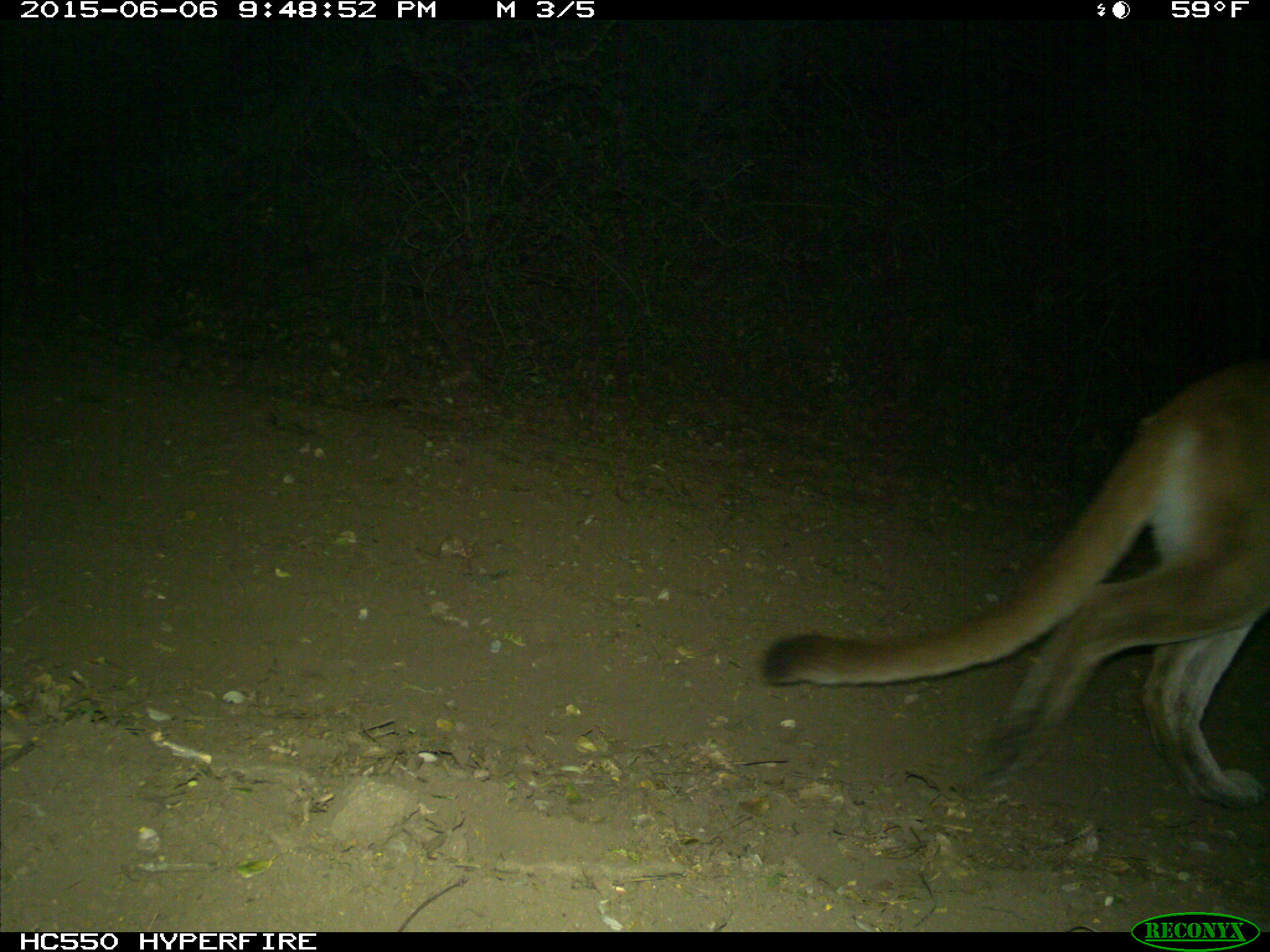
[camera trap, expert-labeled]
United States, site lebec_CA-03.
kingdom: Animalia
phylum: Chordata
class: Mammalia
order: Carnivora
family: Felidae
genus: Puma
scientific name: Puma concolor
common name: mountain lion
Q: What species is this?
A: Puma concolor (mountain lion).